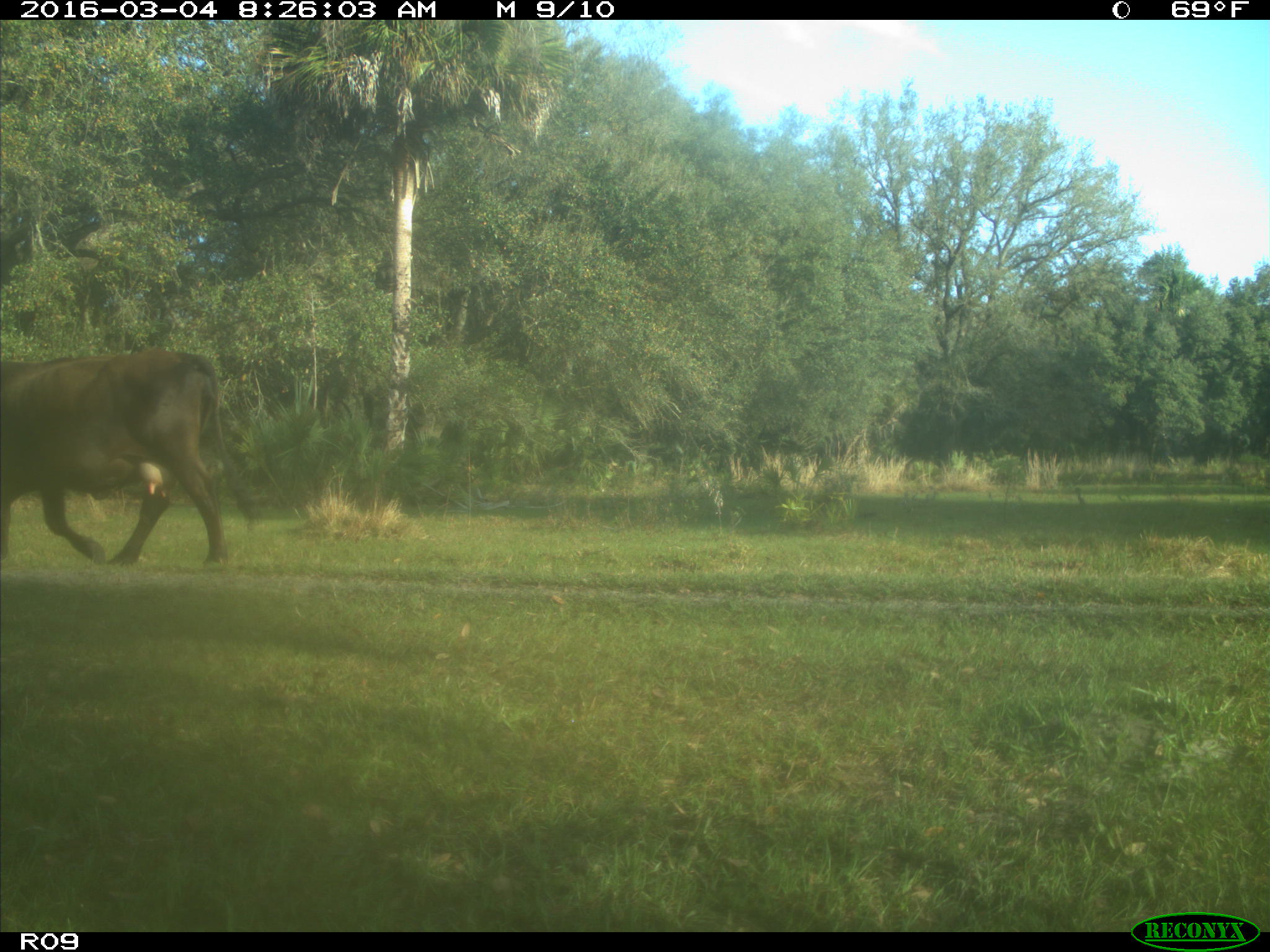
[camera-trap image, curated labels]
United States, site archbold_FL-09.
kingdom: Animalia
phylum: Chordata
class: Mammalia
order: Artiodactyla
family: Bovidae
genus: Bos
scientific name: Bos taurus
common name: domestic cow